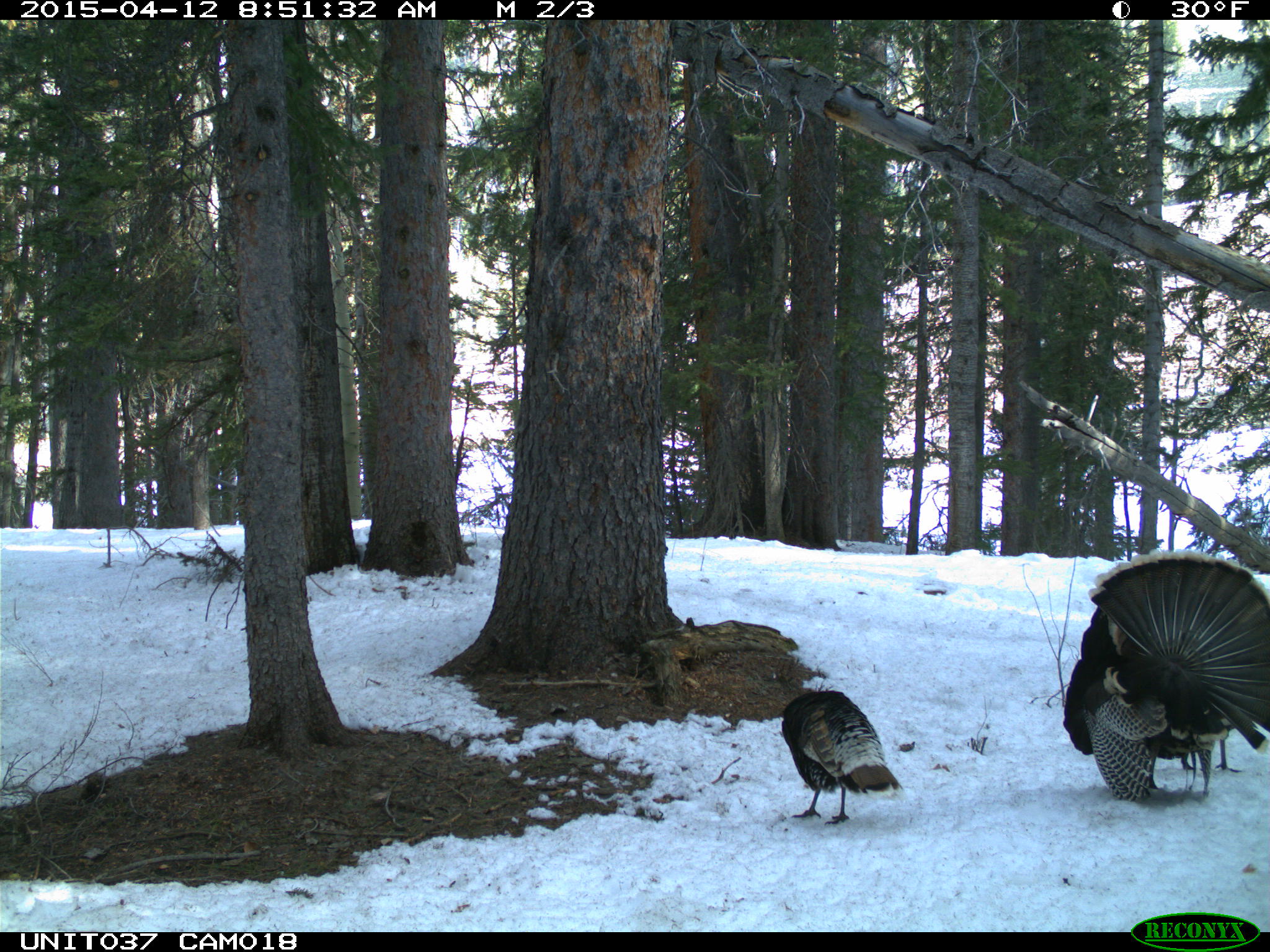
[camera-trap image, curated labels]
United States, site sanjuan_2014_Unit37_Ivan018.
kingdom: Animalia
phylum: Chordata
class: Aves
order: Galliformes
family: Phasianidae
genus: Meleagris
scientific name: Meleagris gallopavo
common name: wild turkey